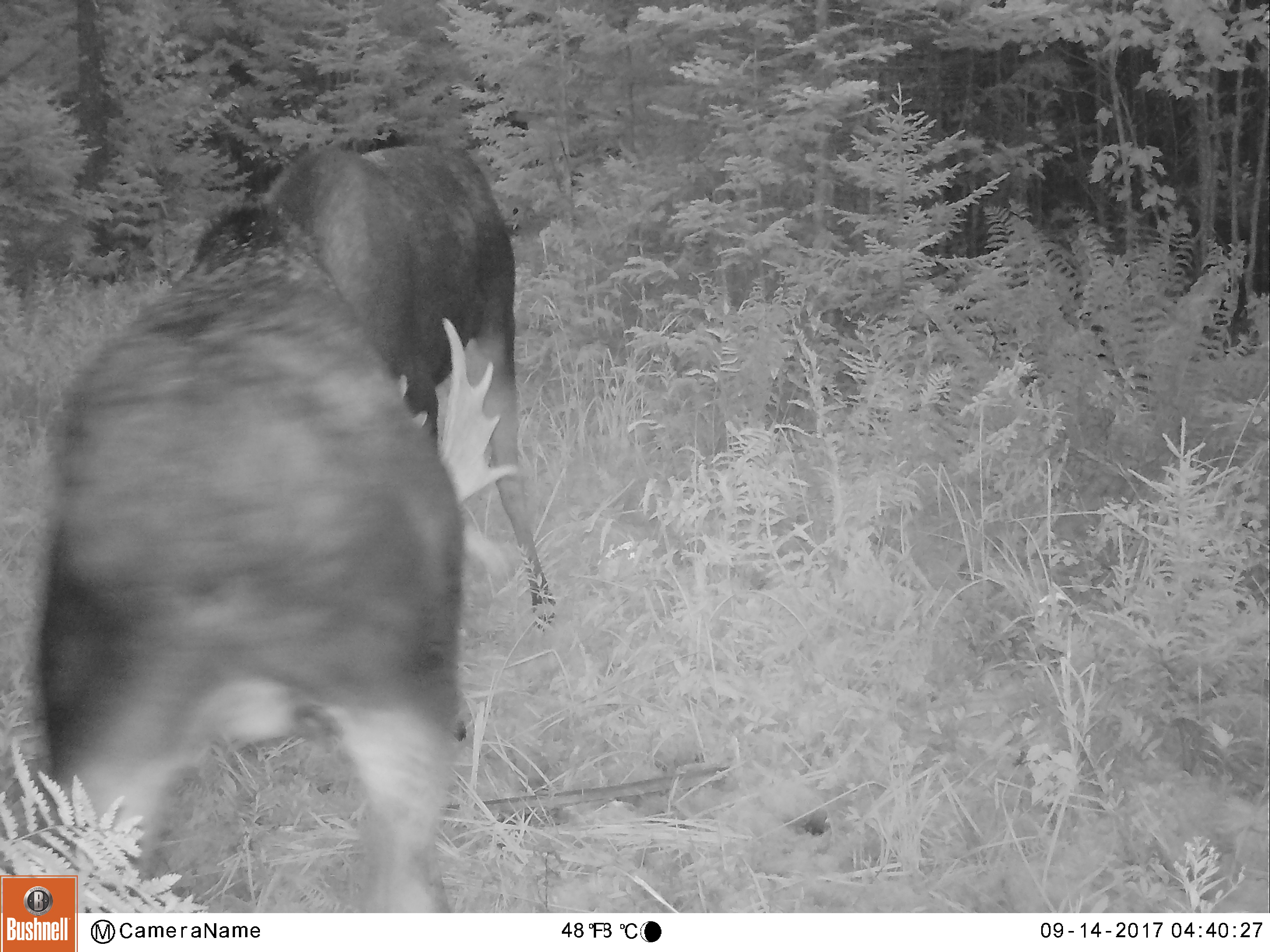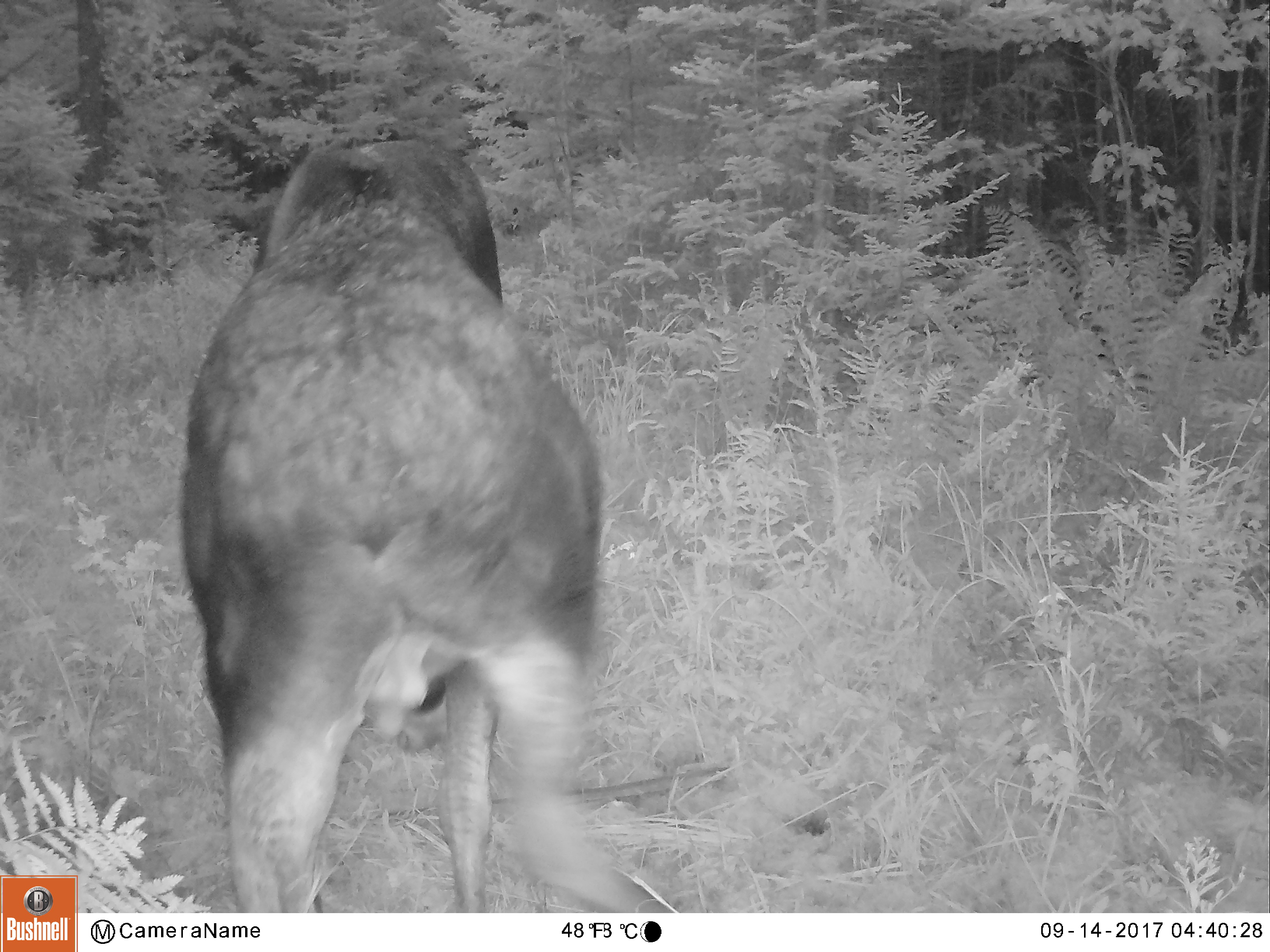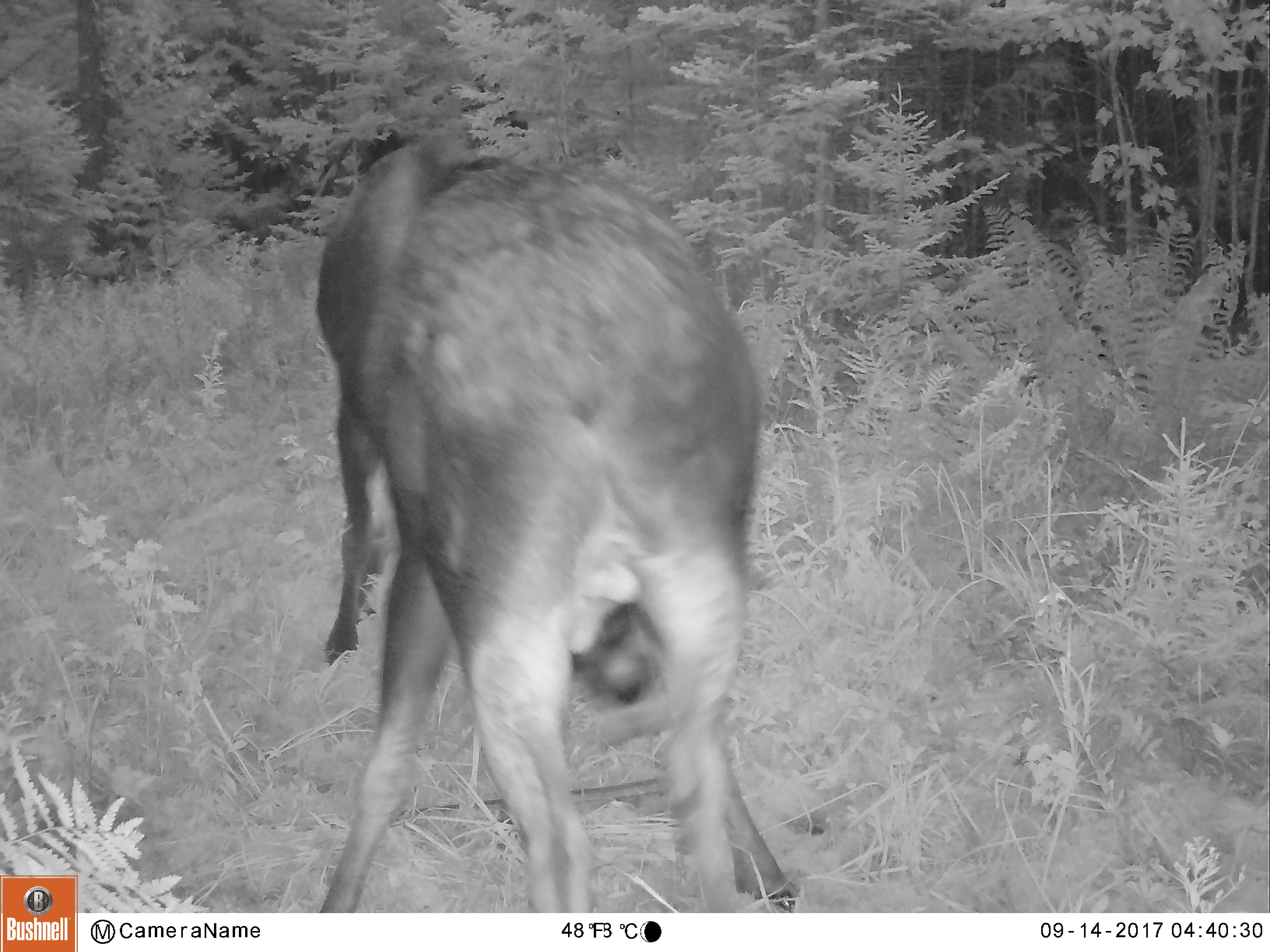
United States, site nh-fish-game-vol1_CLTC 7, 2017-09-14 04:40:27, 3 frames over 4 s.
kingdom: Animalia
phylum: Chordata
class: Mammalia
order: Artiodactyla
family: Cervidae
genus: Alces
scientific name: Alces alces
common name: moose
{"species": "moose (Alces alces)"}